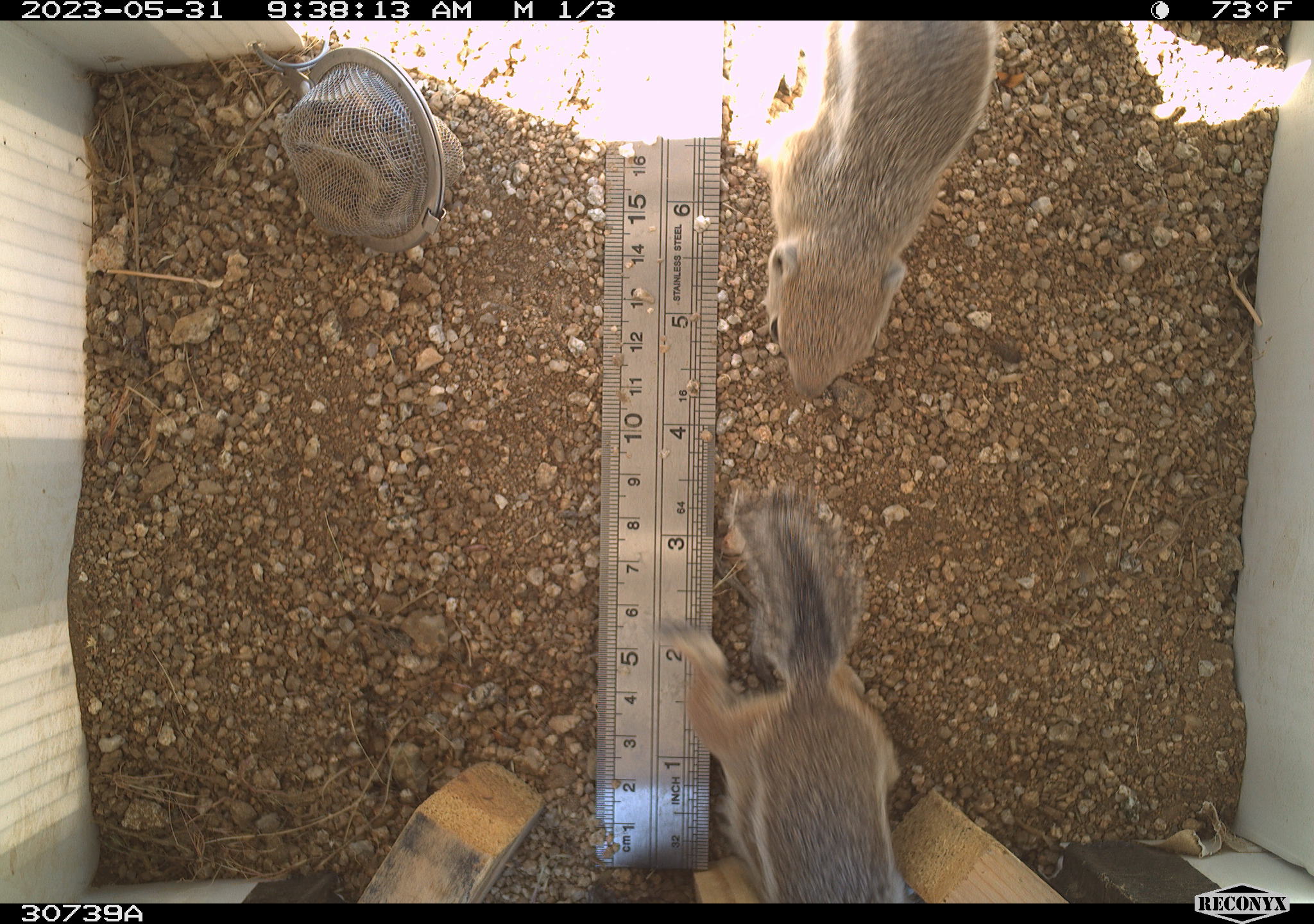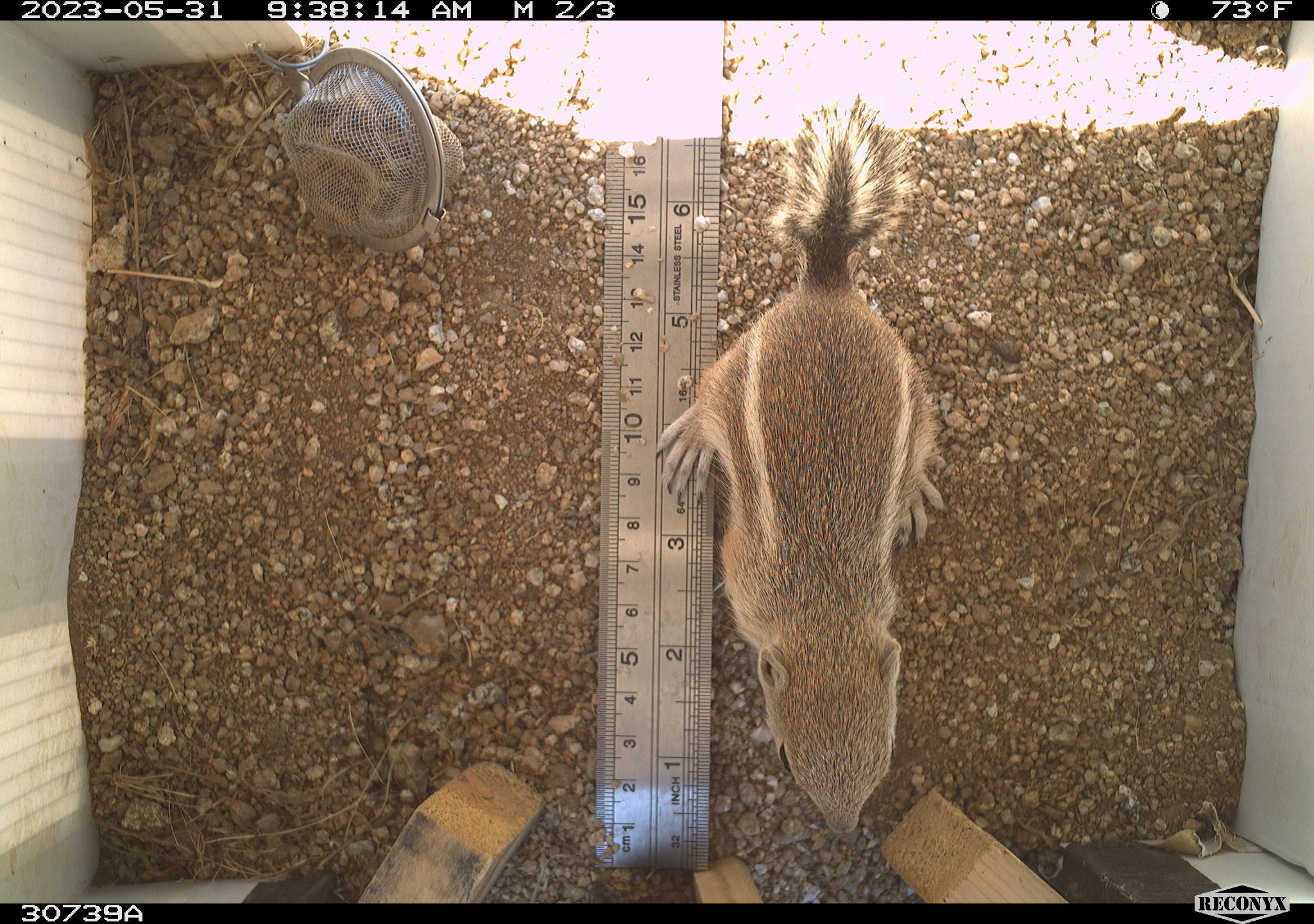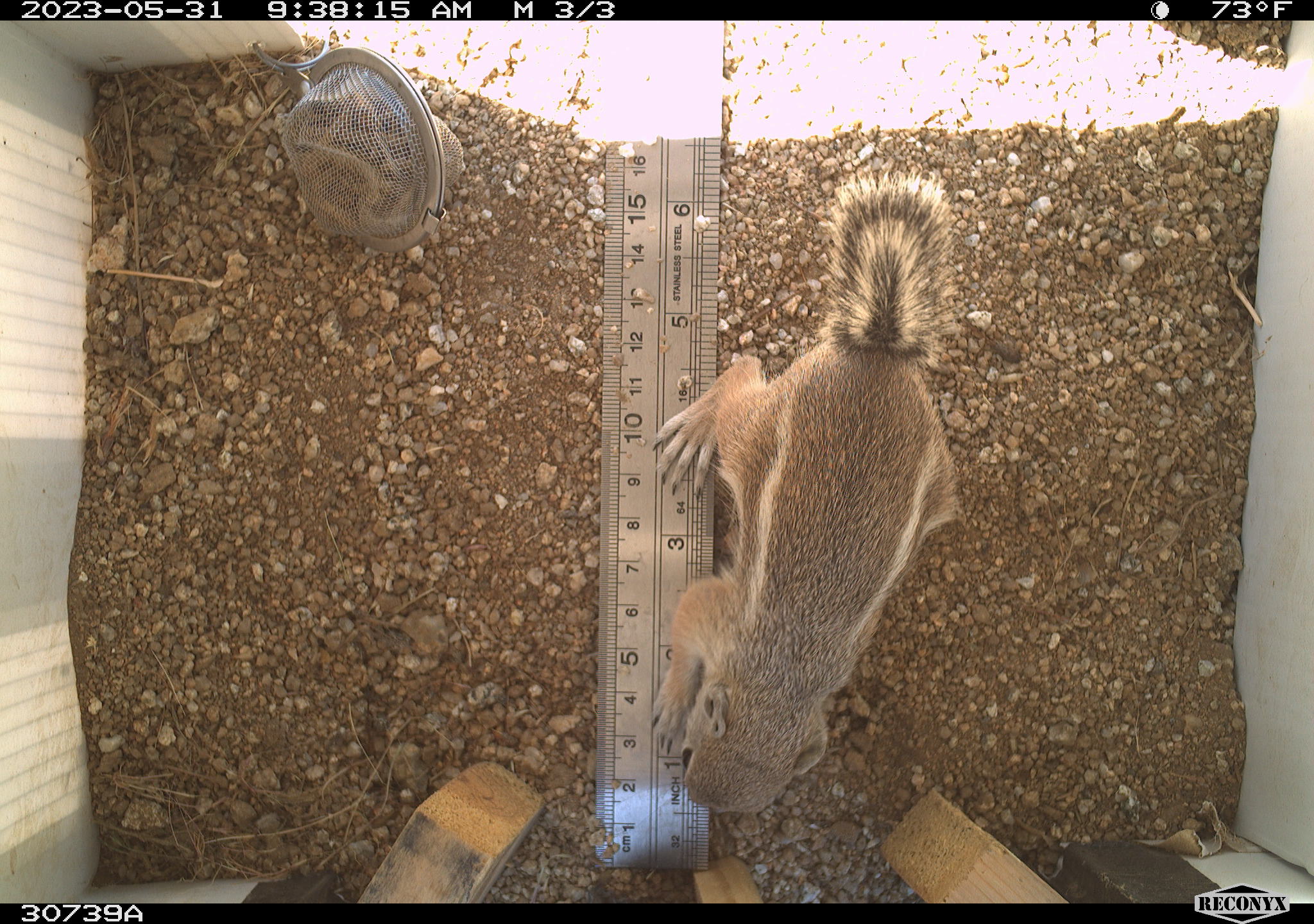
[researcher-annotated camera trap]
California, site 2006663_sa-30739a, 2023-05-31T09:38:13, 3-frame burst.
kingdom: Animalia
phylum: Chordata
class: Mammalia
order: Rodentia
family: Sciuridae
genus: Ammospermophilus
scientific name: Ammospermophilus leucurus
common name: white-tailed antelope squirrel